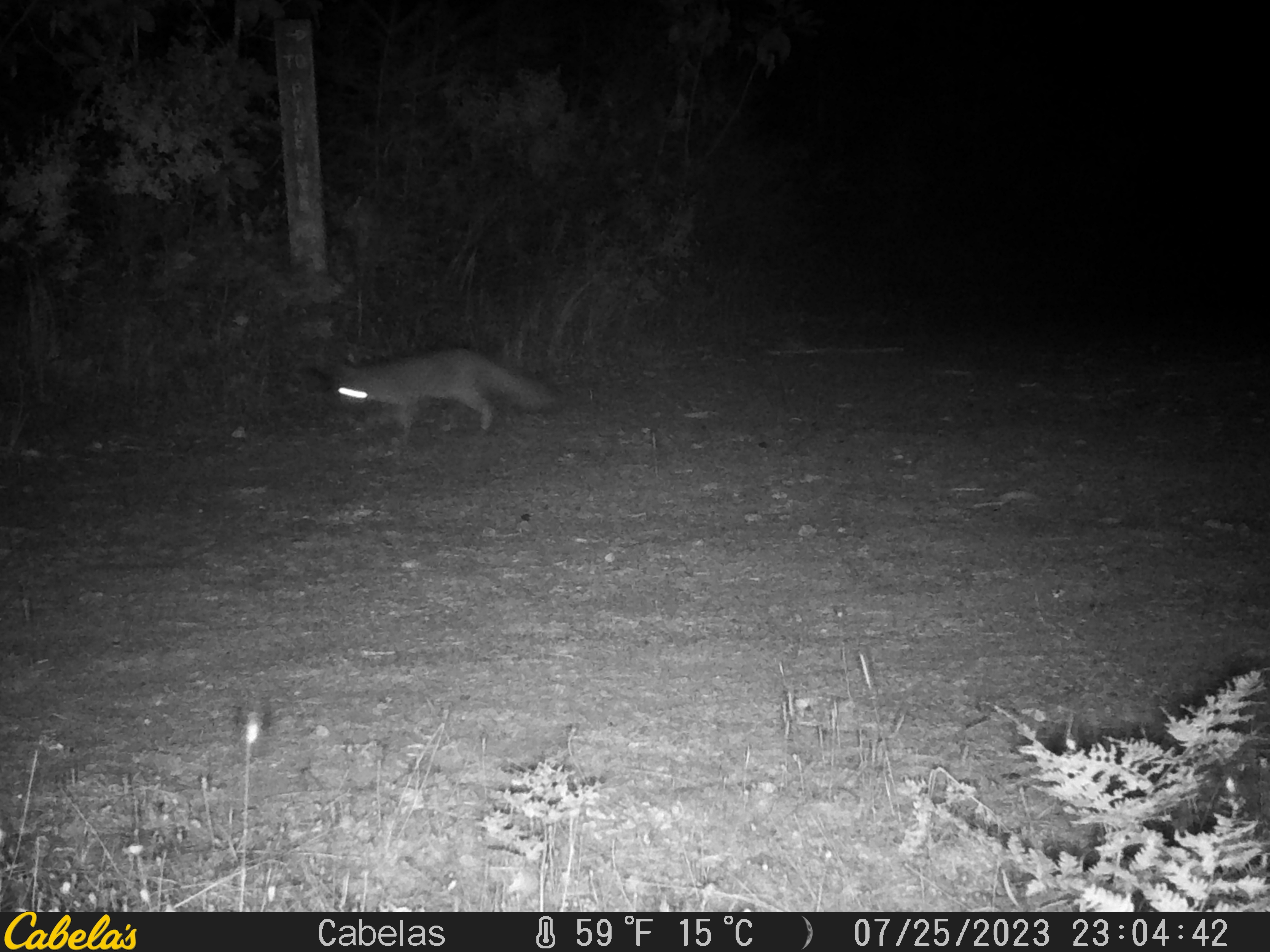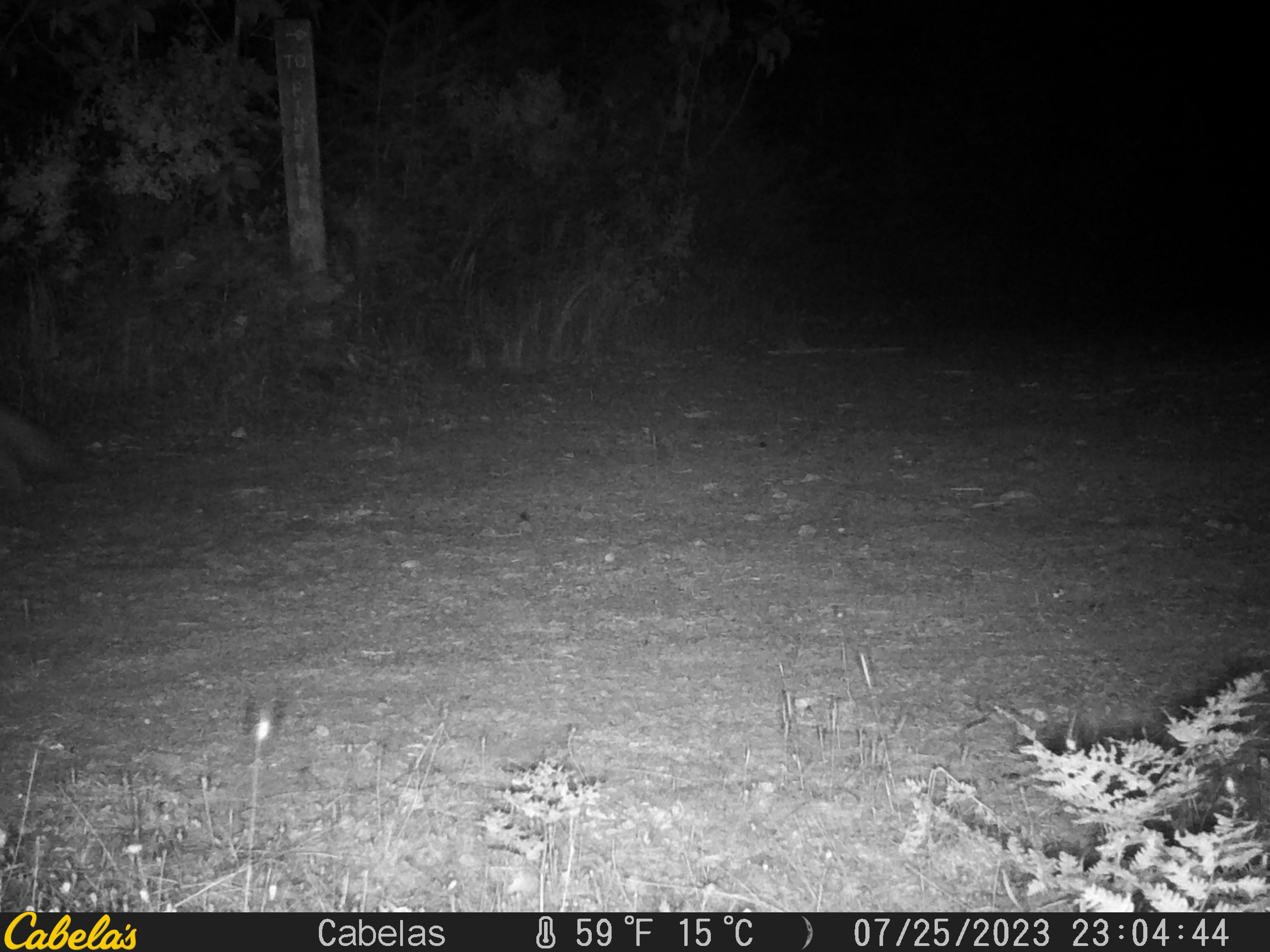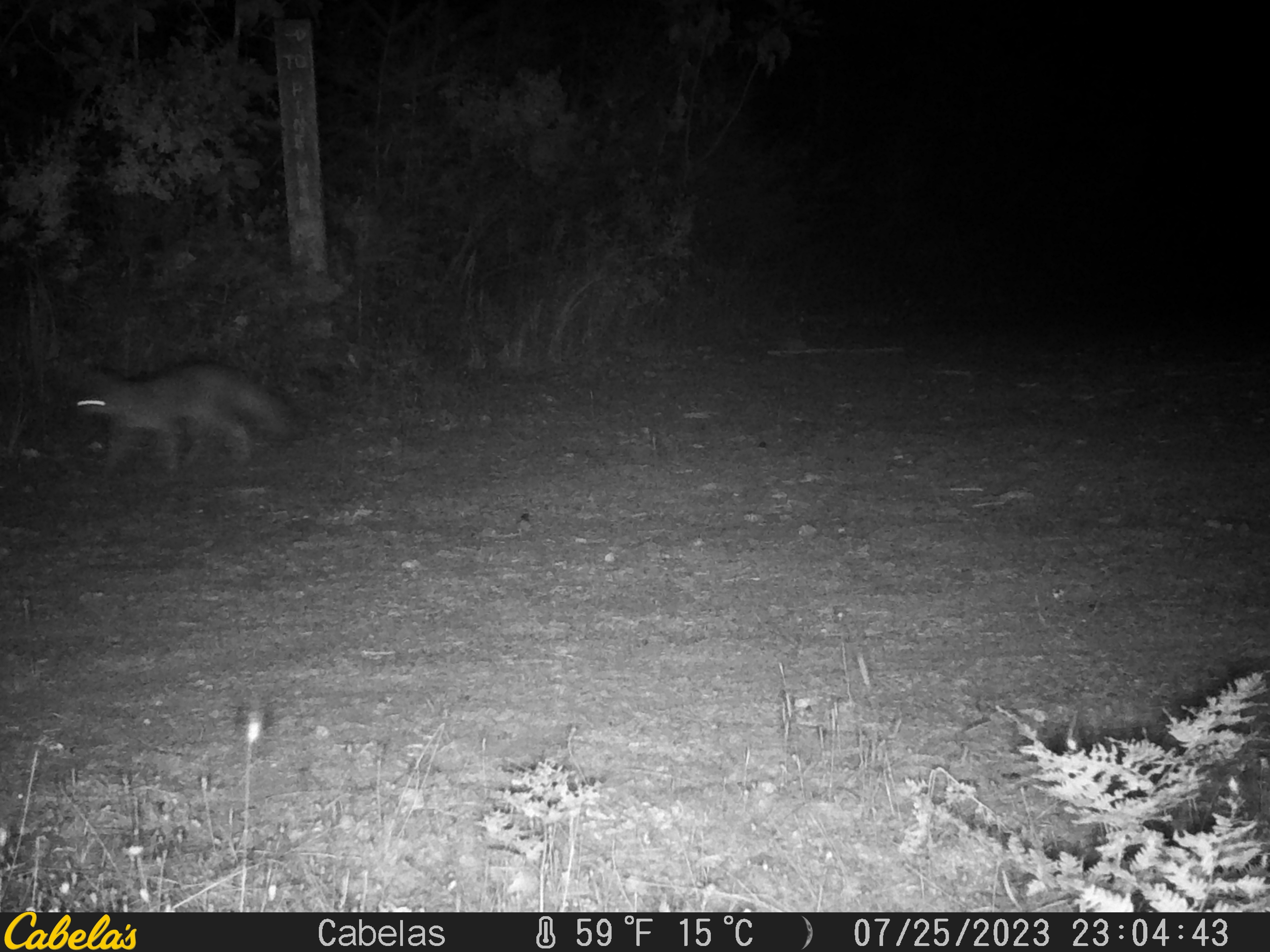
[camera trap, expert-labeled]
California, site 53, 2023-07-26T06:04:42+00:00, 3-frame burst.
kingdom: Animalia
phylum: Chordata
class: Mammalia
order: Carnivora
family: Canidae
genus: Urocyon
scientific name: Urocyon cinereoargenteus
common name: gray fox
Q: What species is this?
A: Gray fox (Urocyon cinereoargenteus).